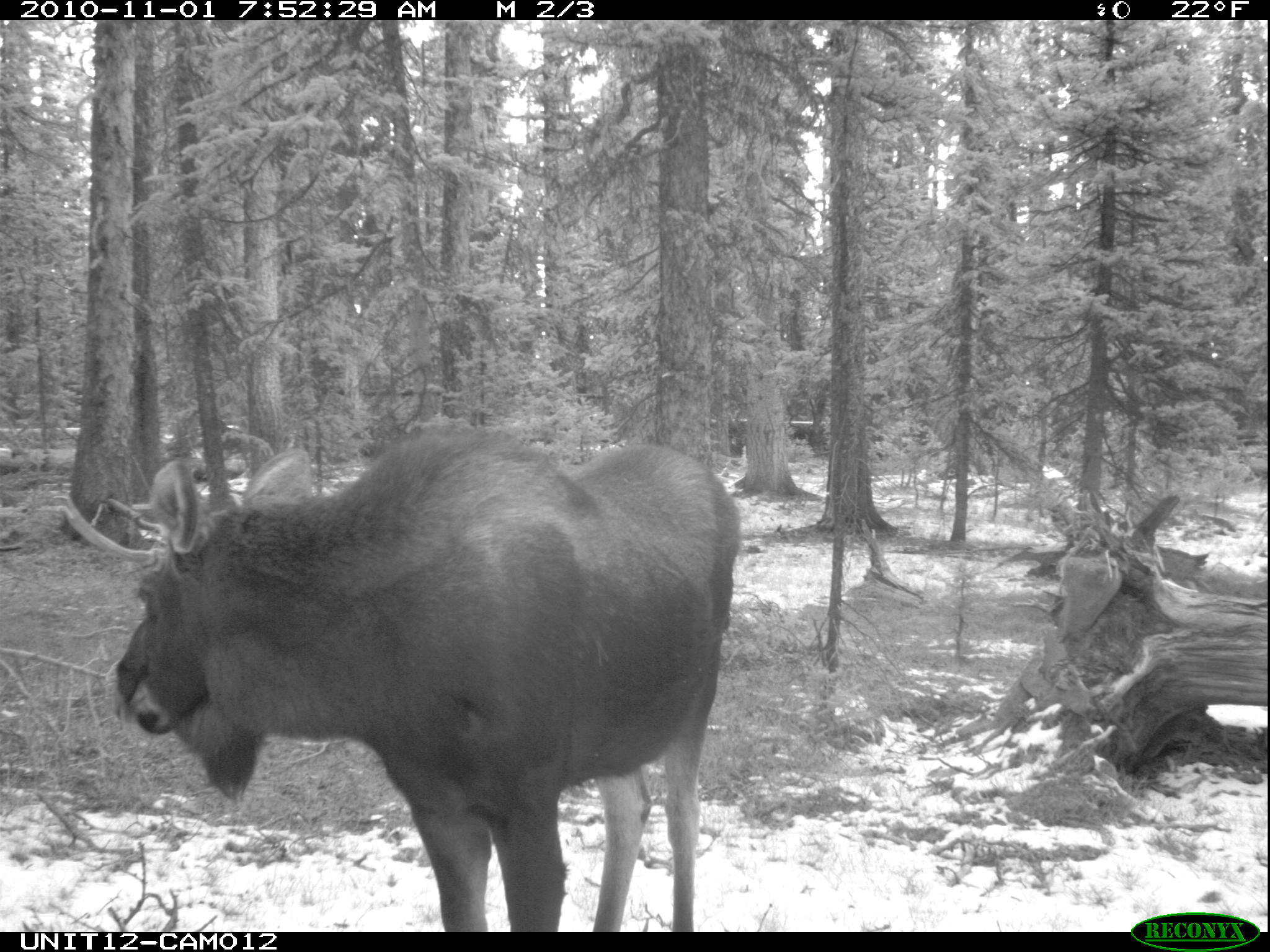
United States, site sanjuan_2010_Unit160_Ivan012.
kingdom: Animalia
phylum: Chordata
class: Mammalia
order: Artiodactyla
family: Cervidae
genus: Alces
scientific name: Alces alces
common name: moose